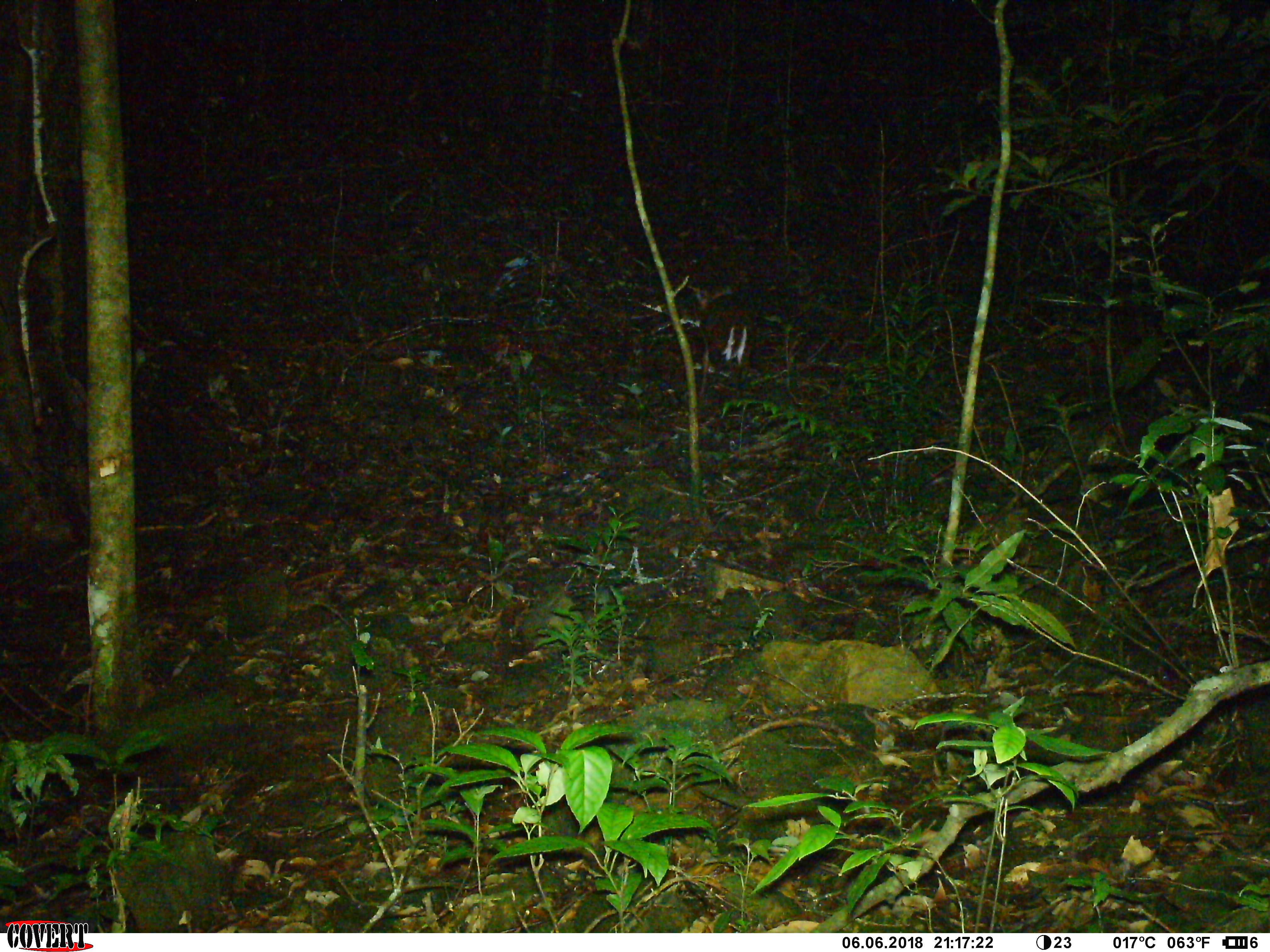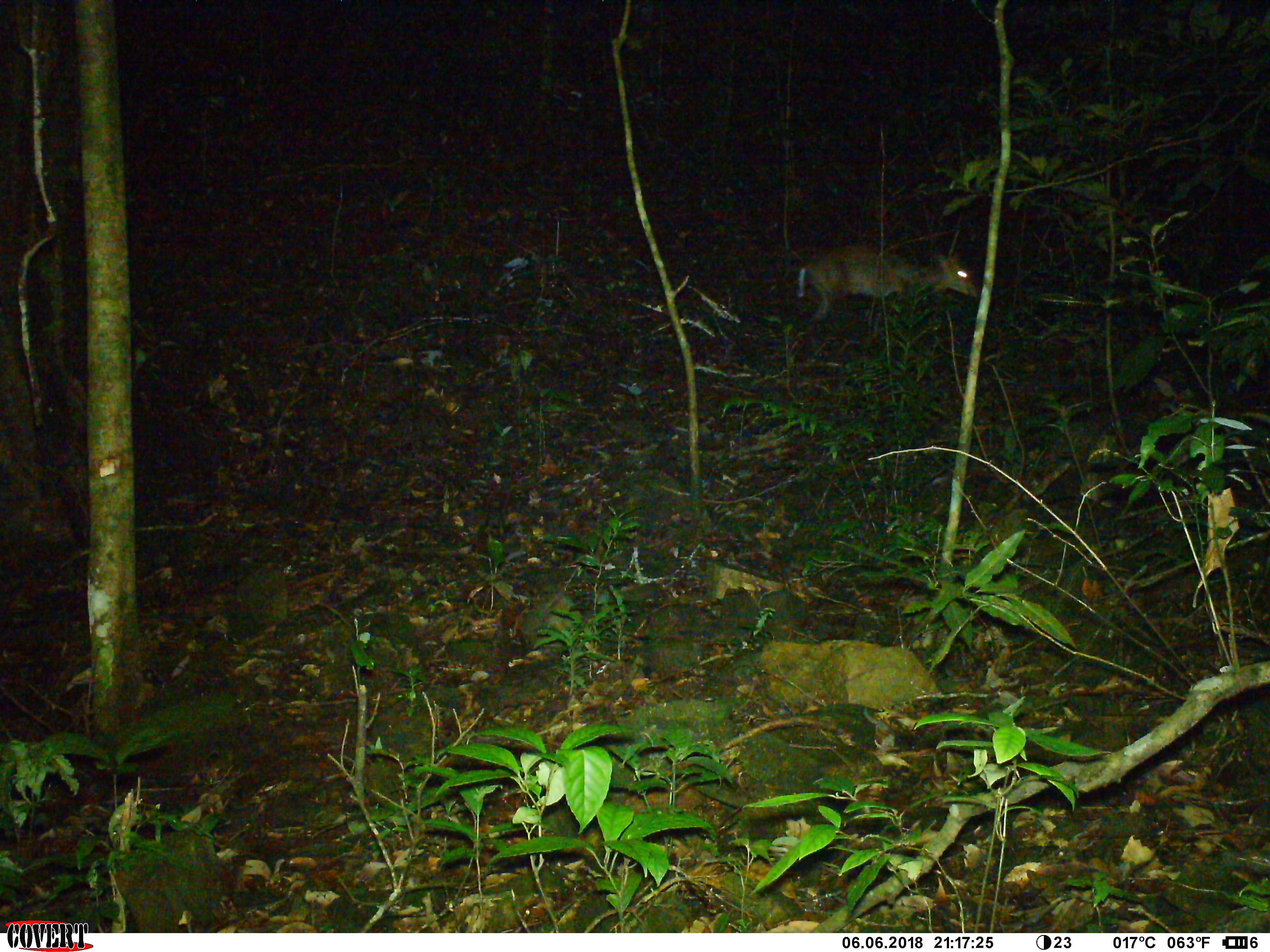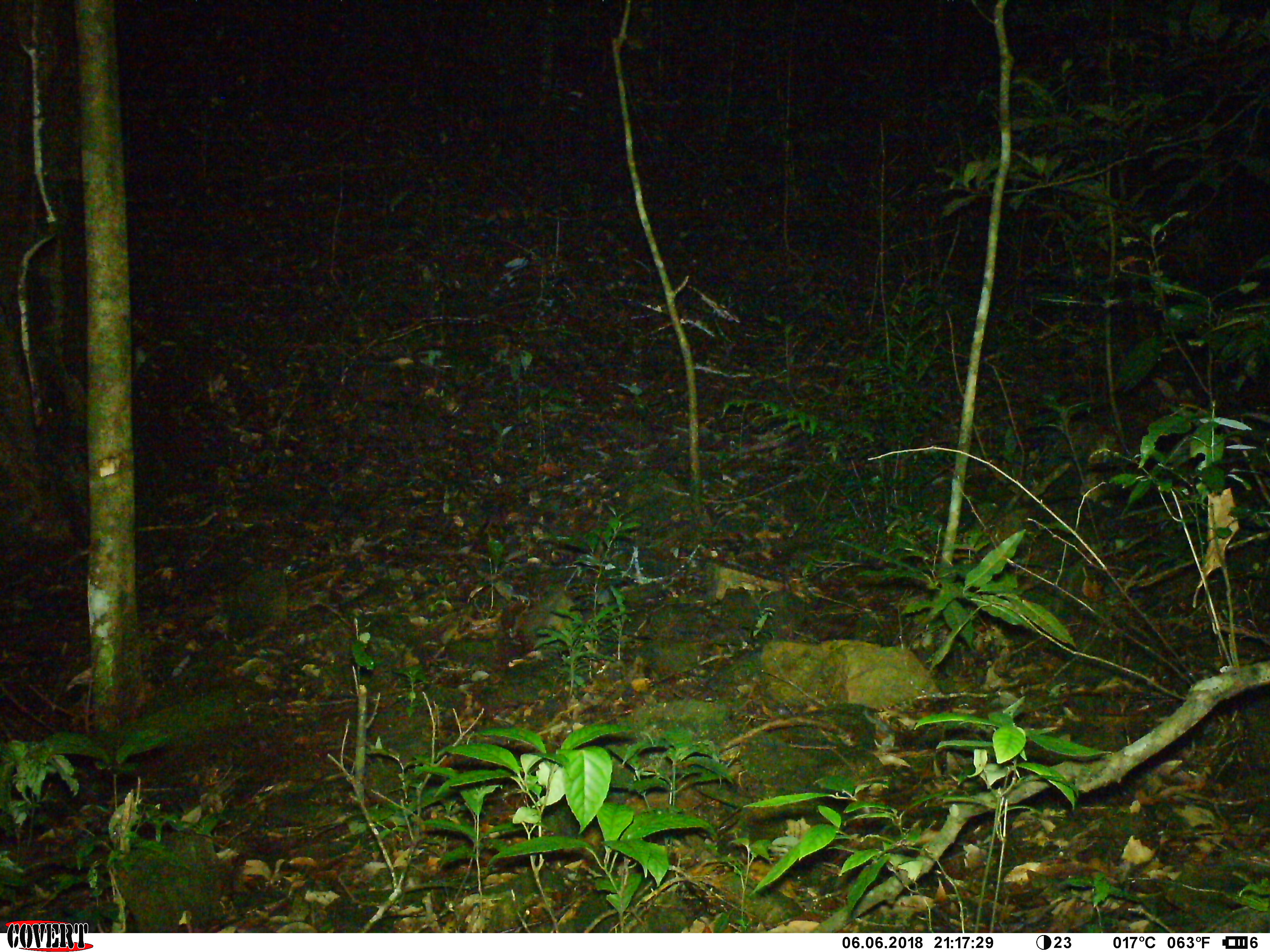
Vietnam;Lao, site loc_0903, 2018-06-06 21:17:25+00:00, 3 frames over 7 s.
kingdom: Animalia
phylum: Chordata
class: Mammalia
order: Artiodactyla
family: Cervidae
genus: Muntiacus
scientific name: Muntiacus rooseveltorum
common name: roosevelt's muntjac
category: roosevelts muntjac group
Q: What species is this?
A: Roosevelts muntjac group (roosevelt's muntjac) (Muntiacus rooseveltorum).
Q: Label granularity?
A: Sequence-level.